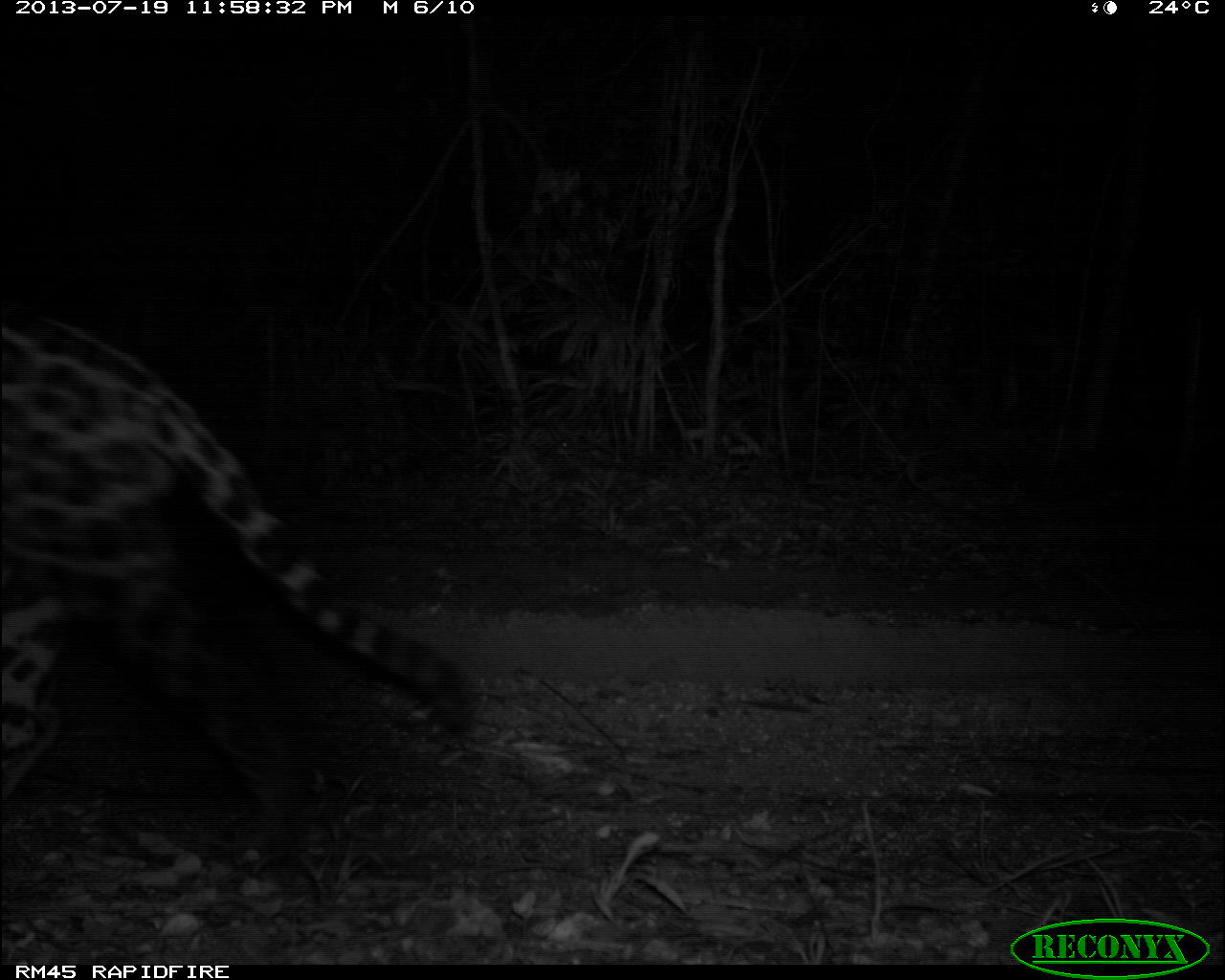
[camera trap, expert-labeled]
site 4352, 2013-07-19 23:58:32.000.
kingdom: Animalia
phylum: Chordata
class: Mammalia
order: Carnivora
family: Felidae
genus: Panthera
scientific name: Panthera onca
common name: jaguar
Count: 1.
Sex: male.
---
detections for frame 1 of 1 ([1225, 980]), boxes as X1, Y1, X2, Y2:
panthera onca: 0, 304, 477, 872